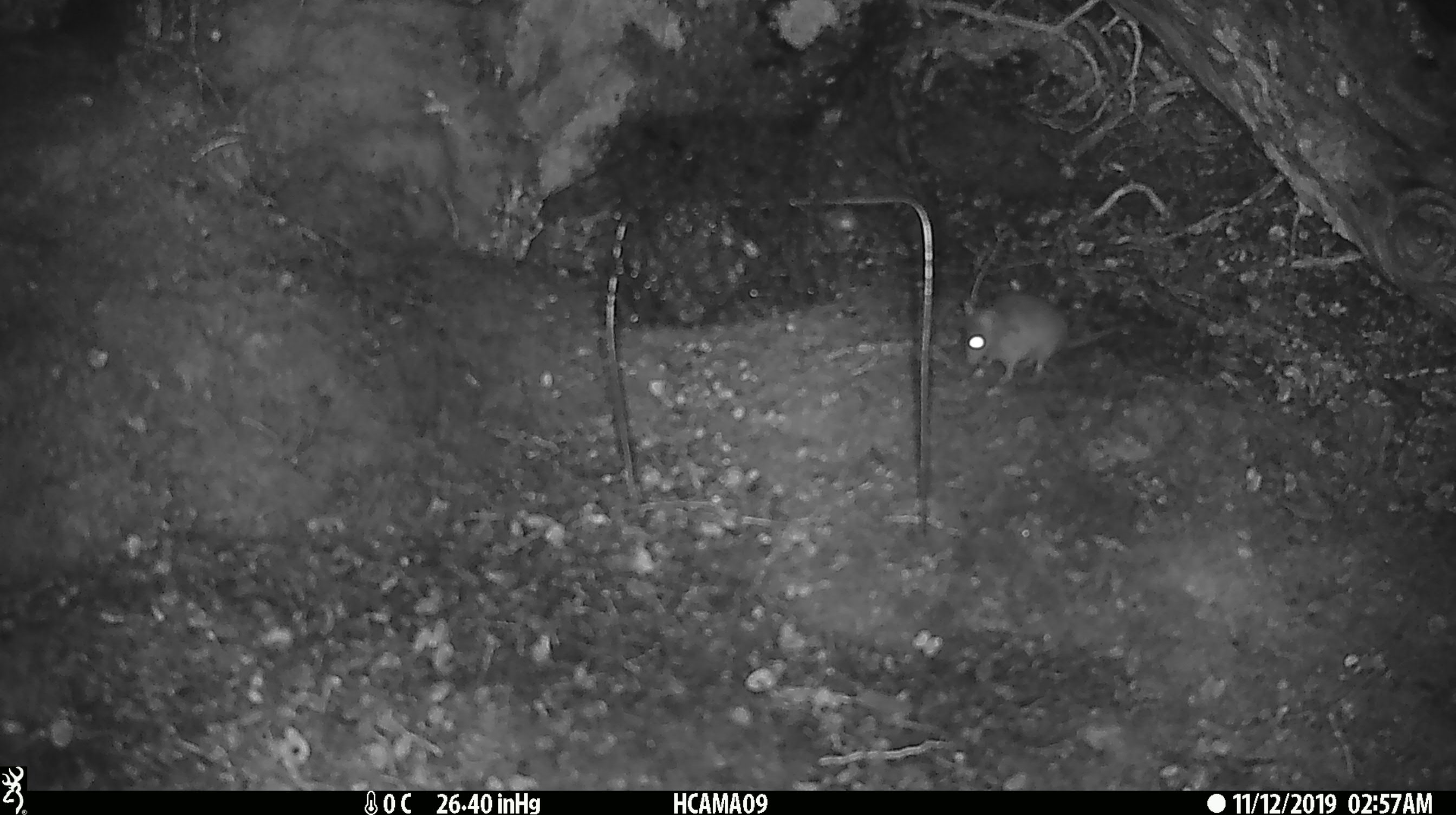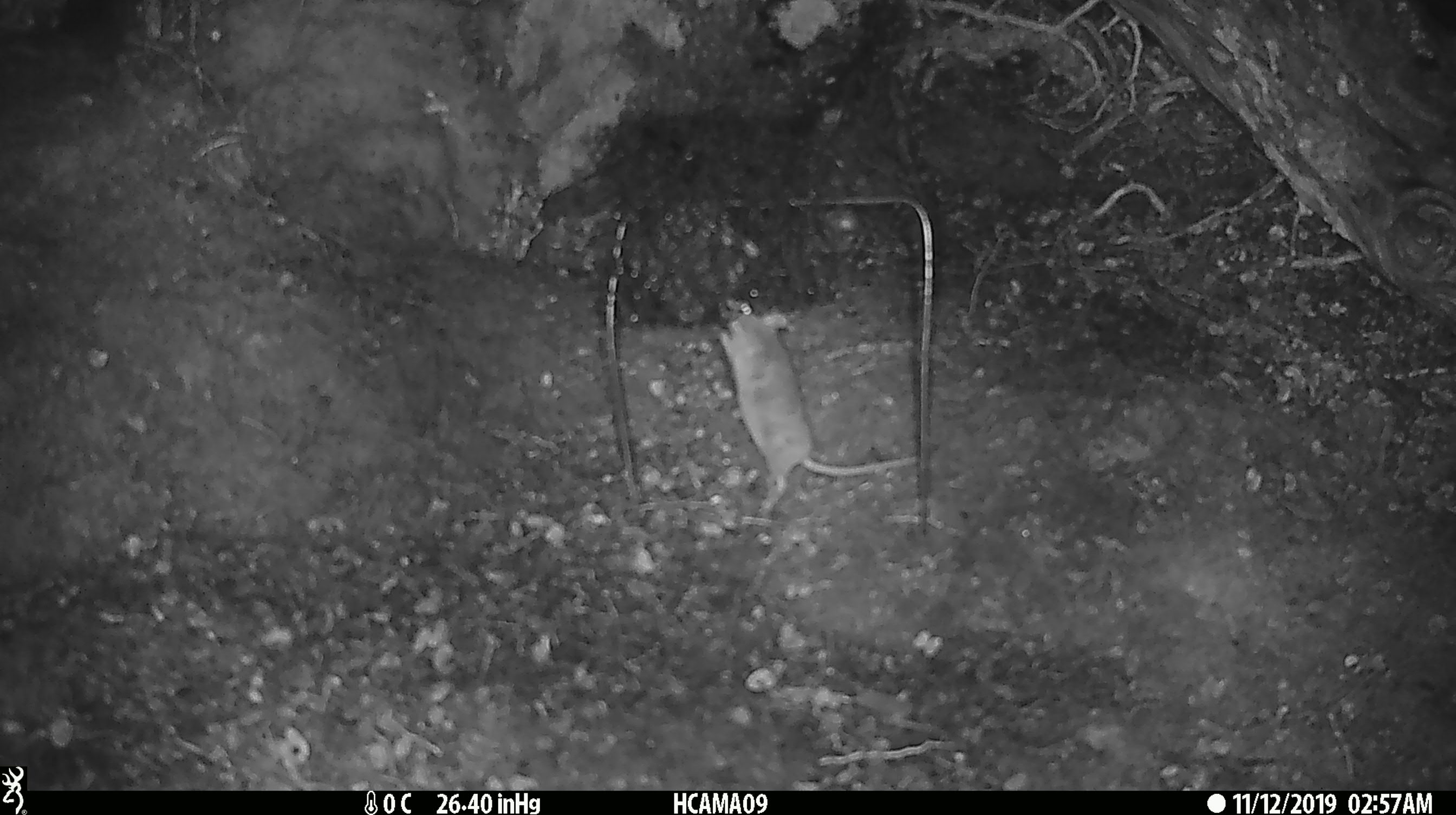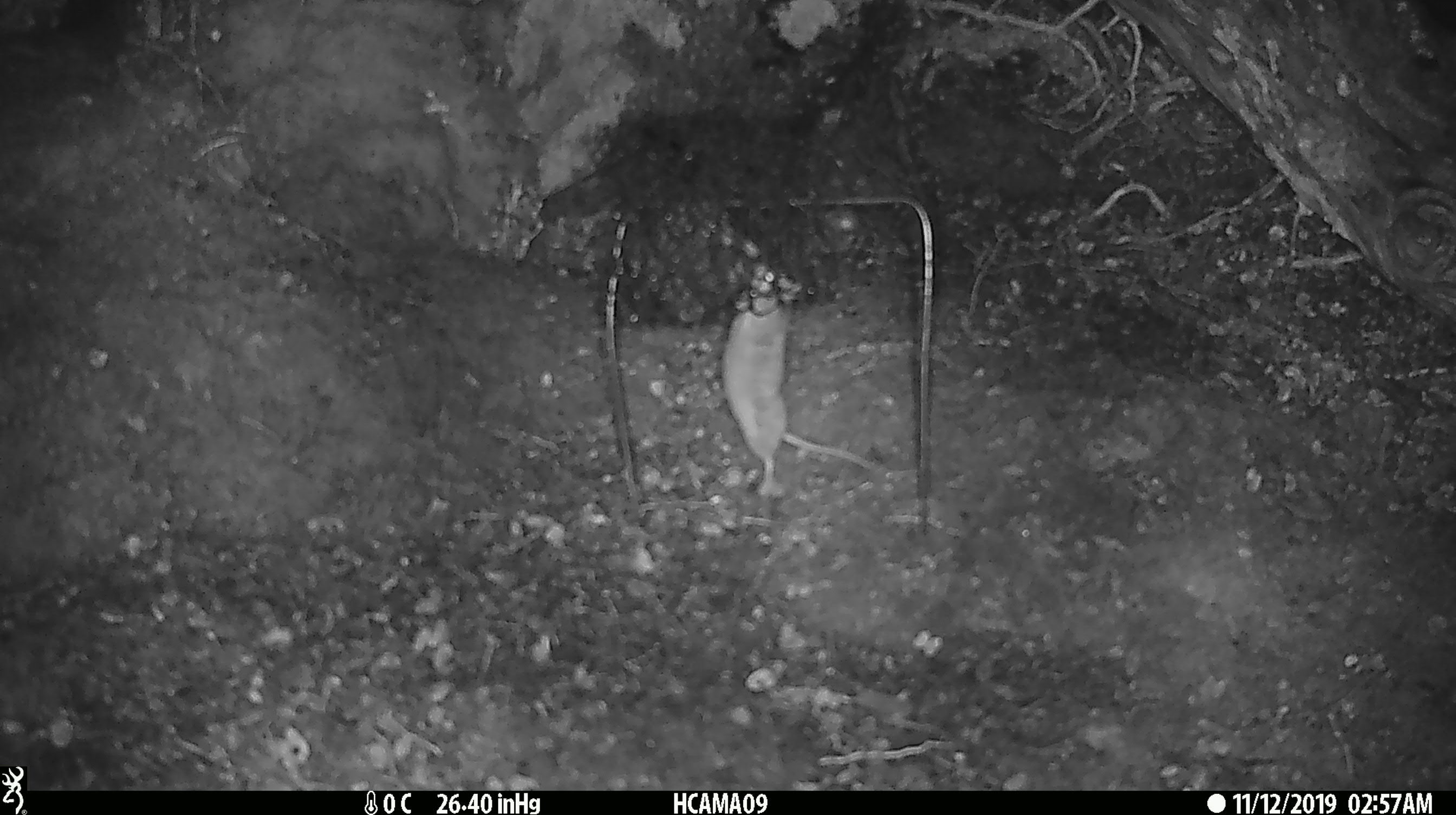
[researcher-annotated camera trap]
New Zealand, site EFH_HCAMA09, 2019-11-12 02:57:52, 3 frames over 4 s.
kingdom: Animalia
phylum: Chordata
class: Mammalia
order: Rodentia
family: Muridae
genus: Mus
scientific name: Mus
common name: mouse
Mouse (Mus).